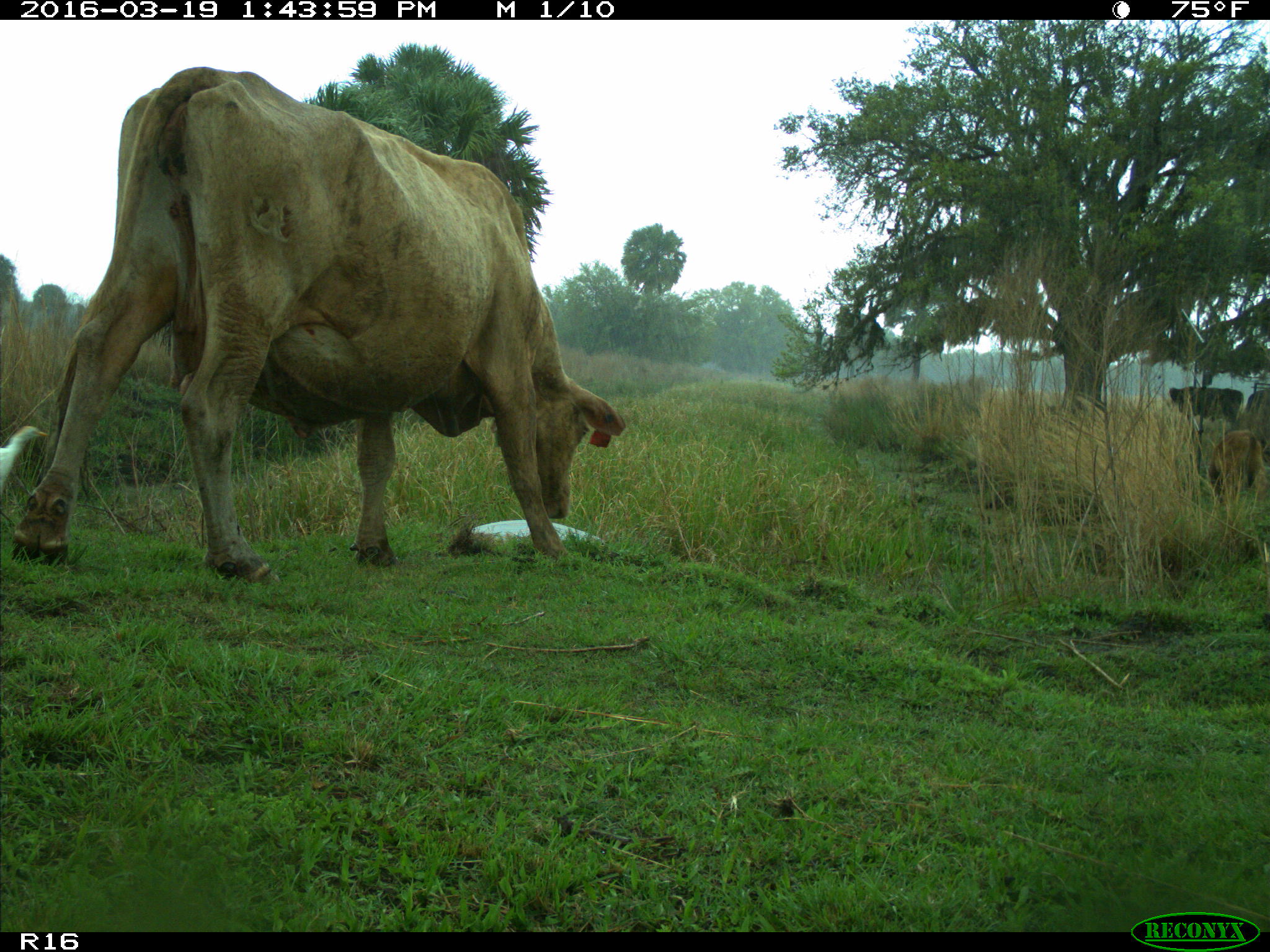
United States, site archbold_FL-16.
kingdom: Animalia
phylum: Chordata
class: Mammalia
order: Artiodactyla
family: Bovidae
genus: Bos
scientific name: Bos taurus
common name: domestic cow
Bos taurus (domestic cow).